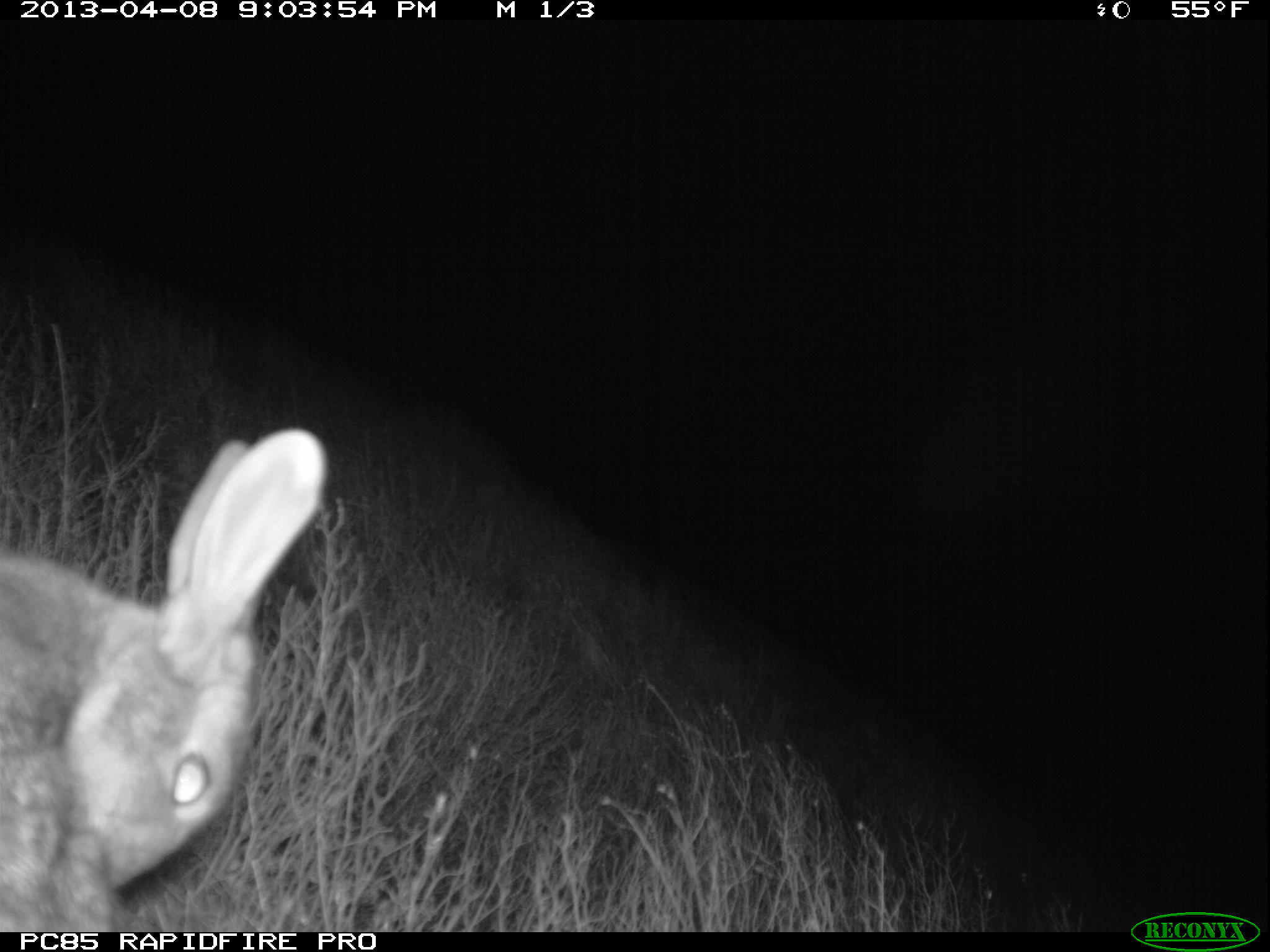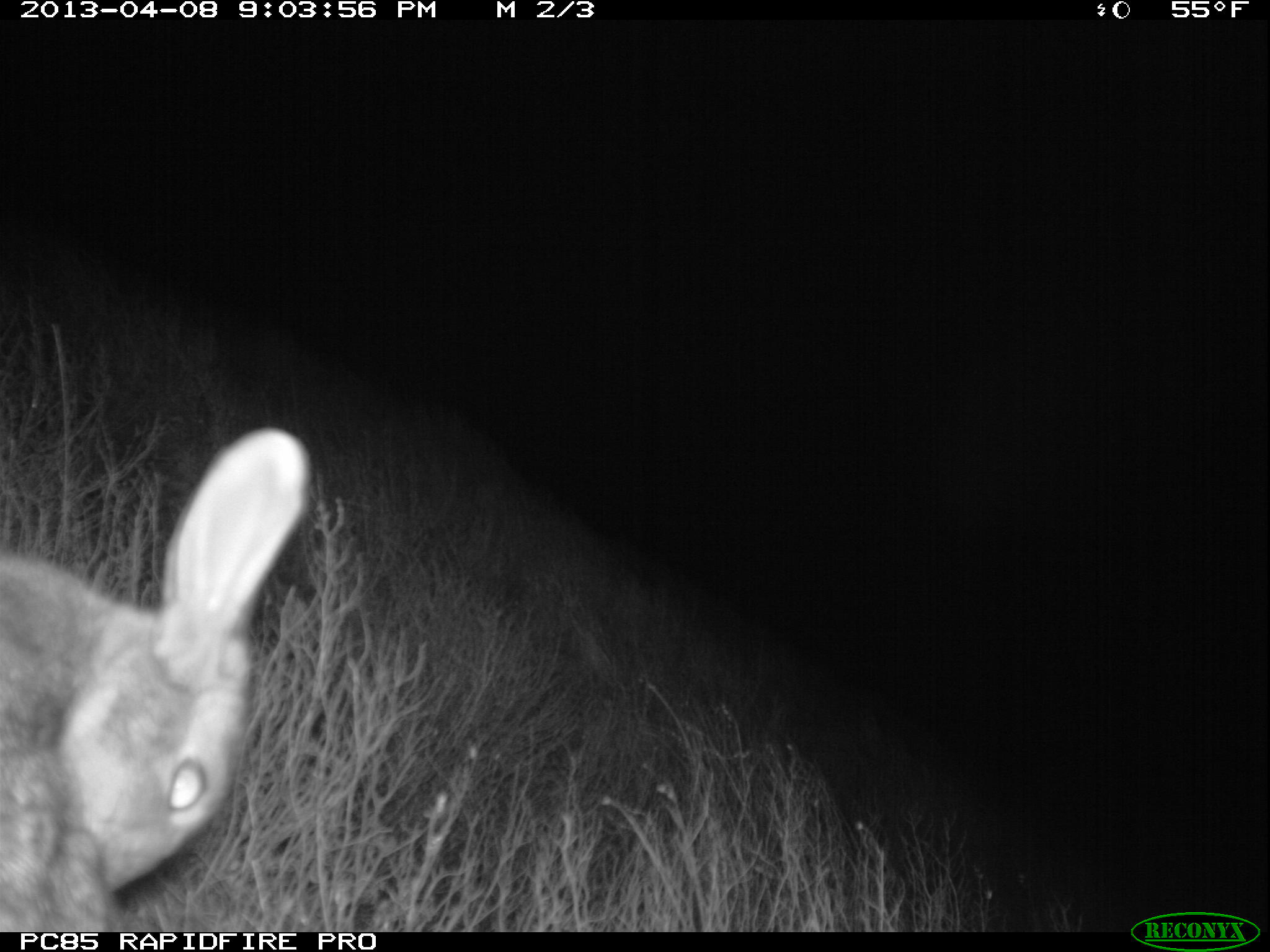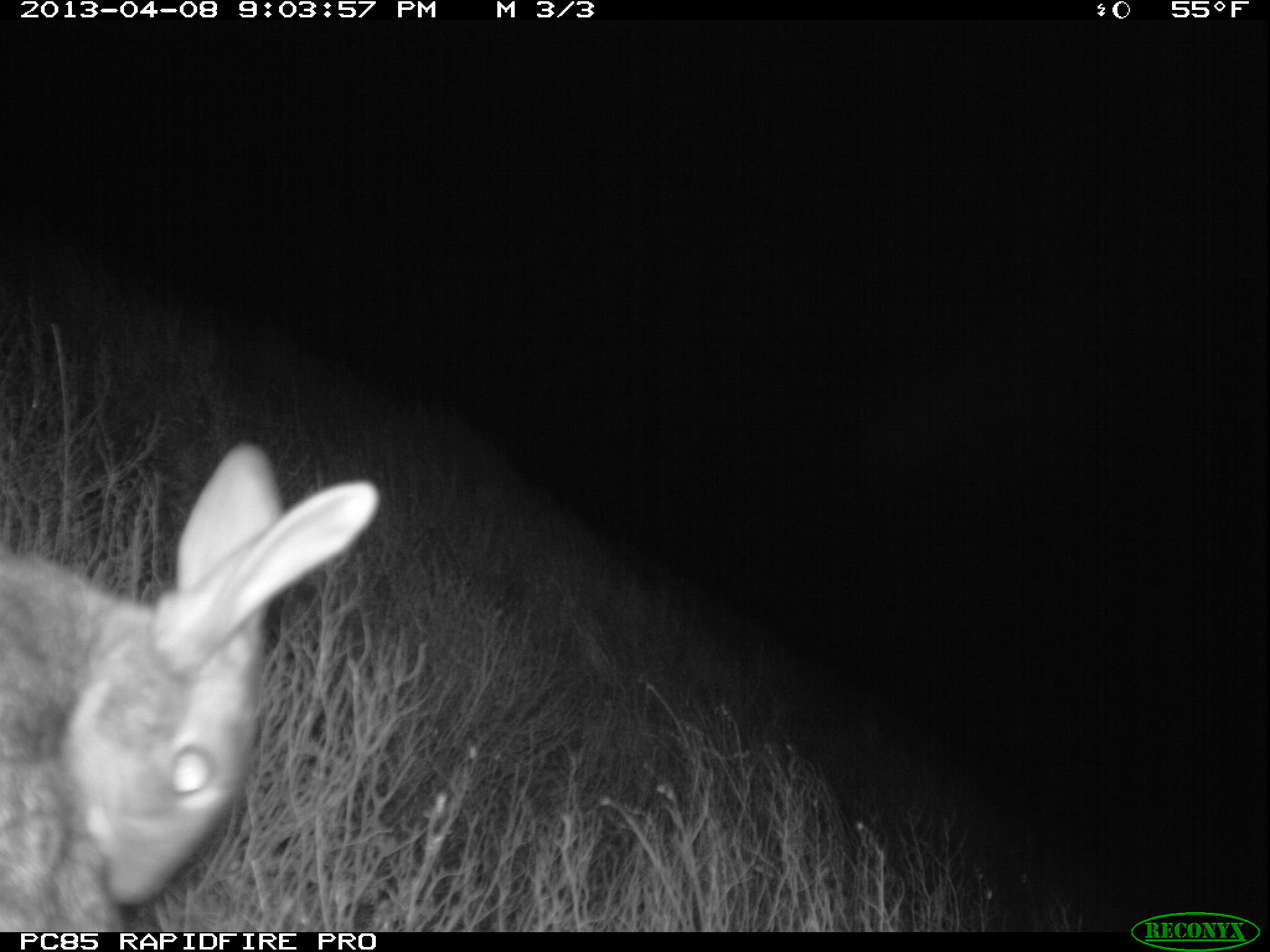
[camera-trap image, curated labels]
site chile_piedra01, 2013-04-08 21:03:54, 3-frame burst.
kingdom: Animalia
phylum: Chordata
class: Mammalia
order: Lagomorpha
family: Leporidae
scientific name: Leporidae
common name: rabbits and hares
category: rabbit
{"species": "rabbit (rabbits and hares) (Leporidae)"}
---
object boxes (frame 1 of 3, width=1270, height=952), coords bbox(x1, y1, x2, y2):
rabbit: bbox(0, 426, 332, 925)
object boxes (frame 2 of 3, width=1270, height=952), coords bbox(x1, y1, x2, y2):
rabbit: bbox(0, 425, 316, 929)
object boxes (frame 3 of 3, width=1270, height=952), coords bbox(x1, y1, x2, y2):
rabbit: bbox(1, 442, 381, 930)